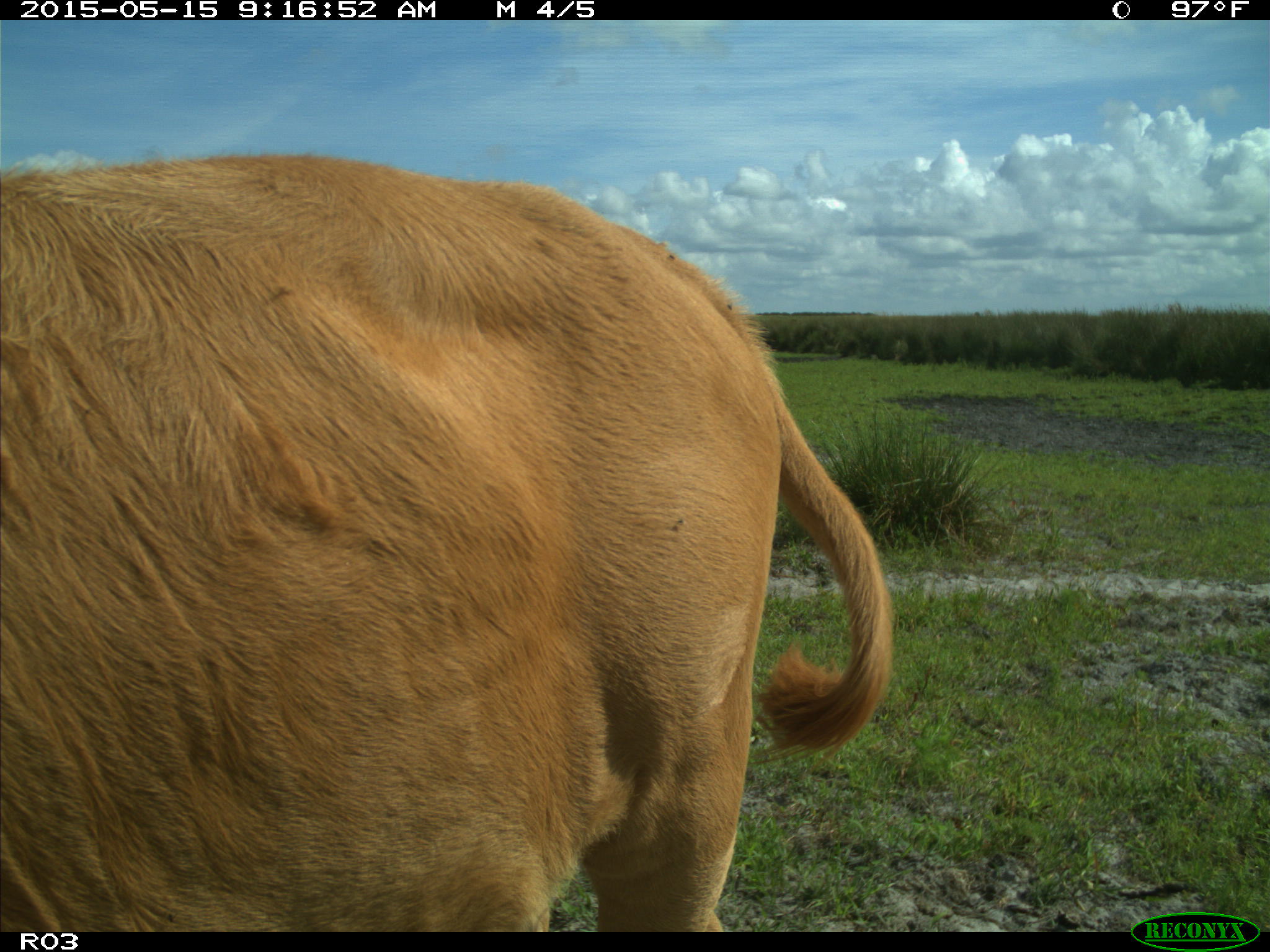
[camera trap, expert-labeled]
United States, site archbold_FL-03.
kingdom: Animalia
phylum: Chordata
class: Mammalia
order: Artiodactyla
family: Bovidae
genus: Bos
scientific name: Bos taurus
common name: domestic cow